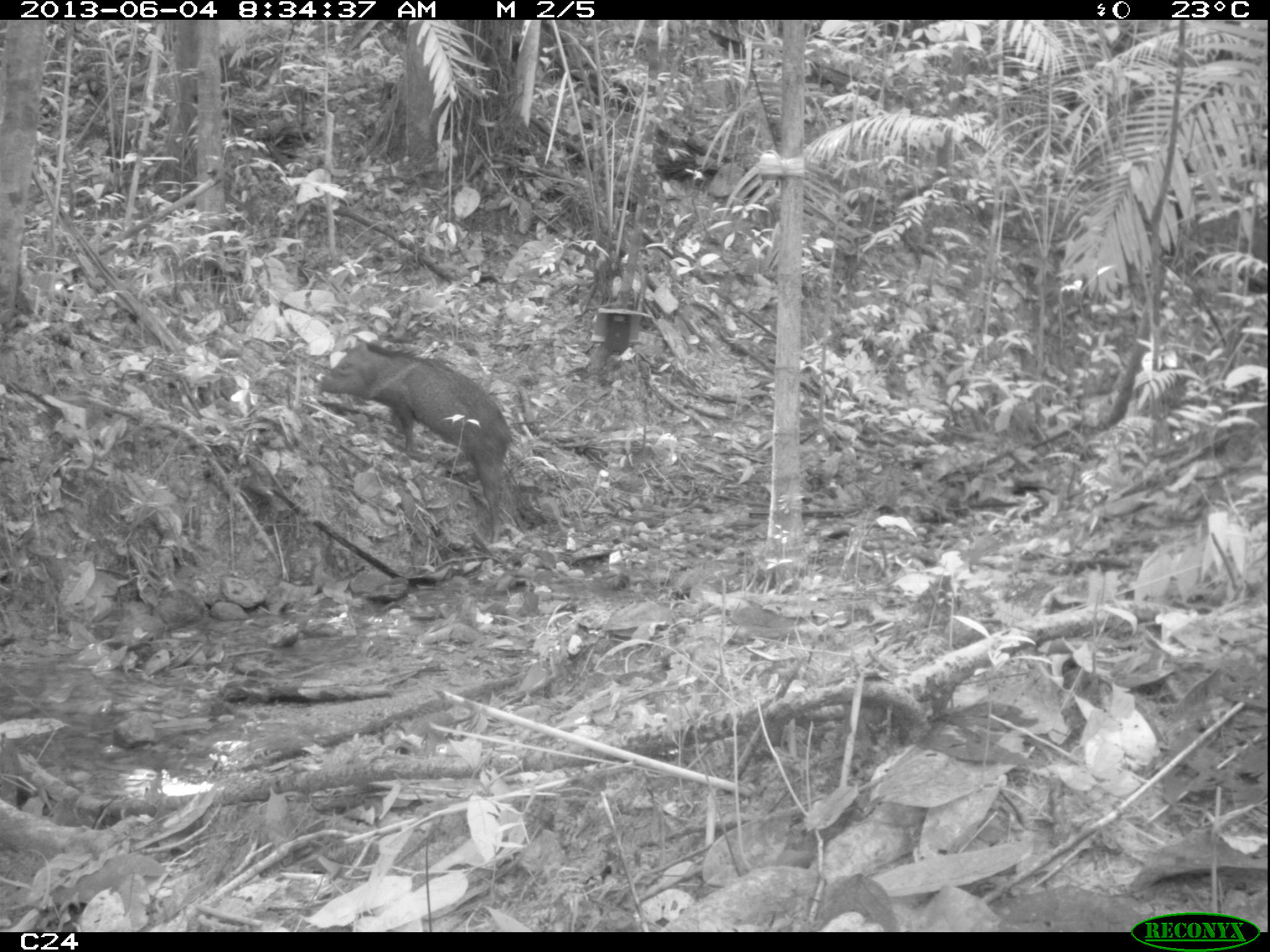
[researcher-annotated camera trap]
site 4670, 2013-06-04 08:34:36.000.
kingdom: Animalia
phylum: Chordata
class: Mammalia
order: Artiodactyla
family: Tayassuidae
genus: Pecari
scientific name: Pecari tajacu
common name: collared peccary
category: tayassu tajacu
Tayassu tajacu (collared peccary) (Pecari tajacu), count 6, age adult.